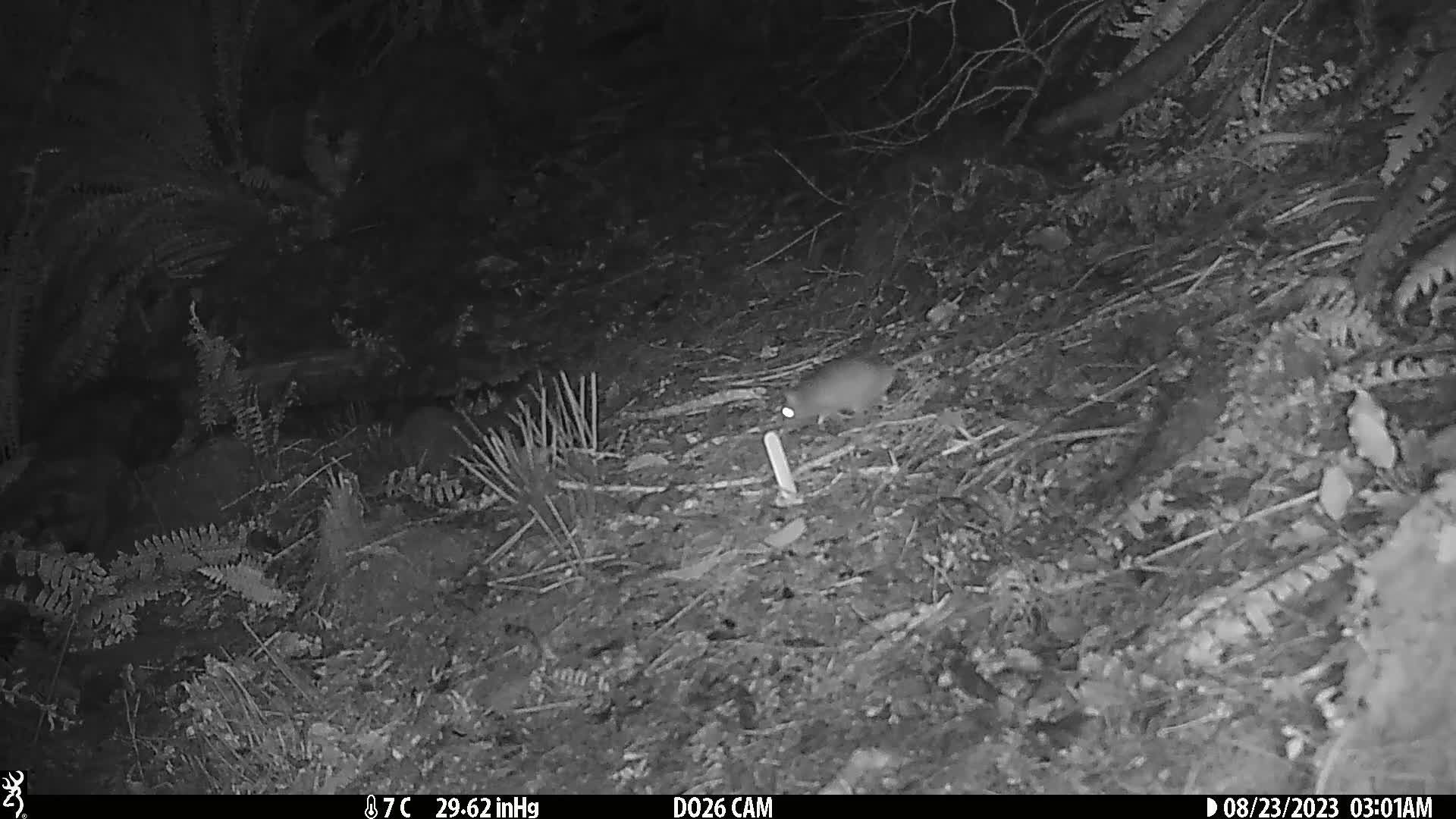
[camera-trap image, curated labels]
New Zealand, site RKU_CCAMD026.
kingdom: Animalia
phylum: Chordata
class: Mammalia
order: Rodentia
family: Muridae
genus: Rattus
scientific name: Rattus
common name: rat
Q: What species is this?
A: Rat (Rattus).